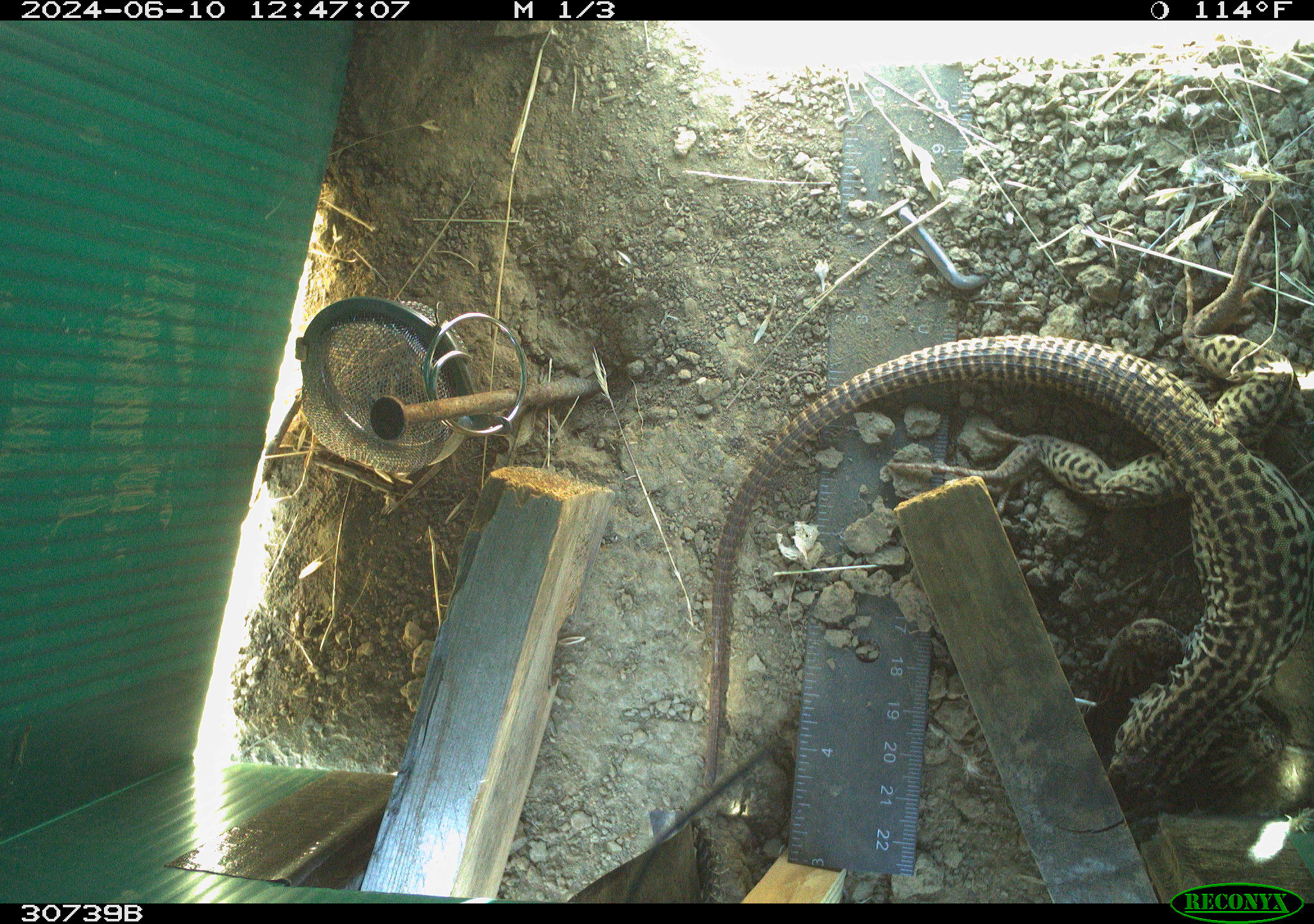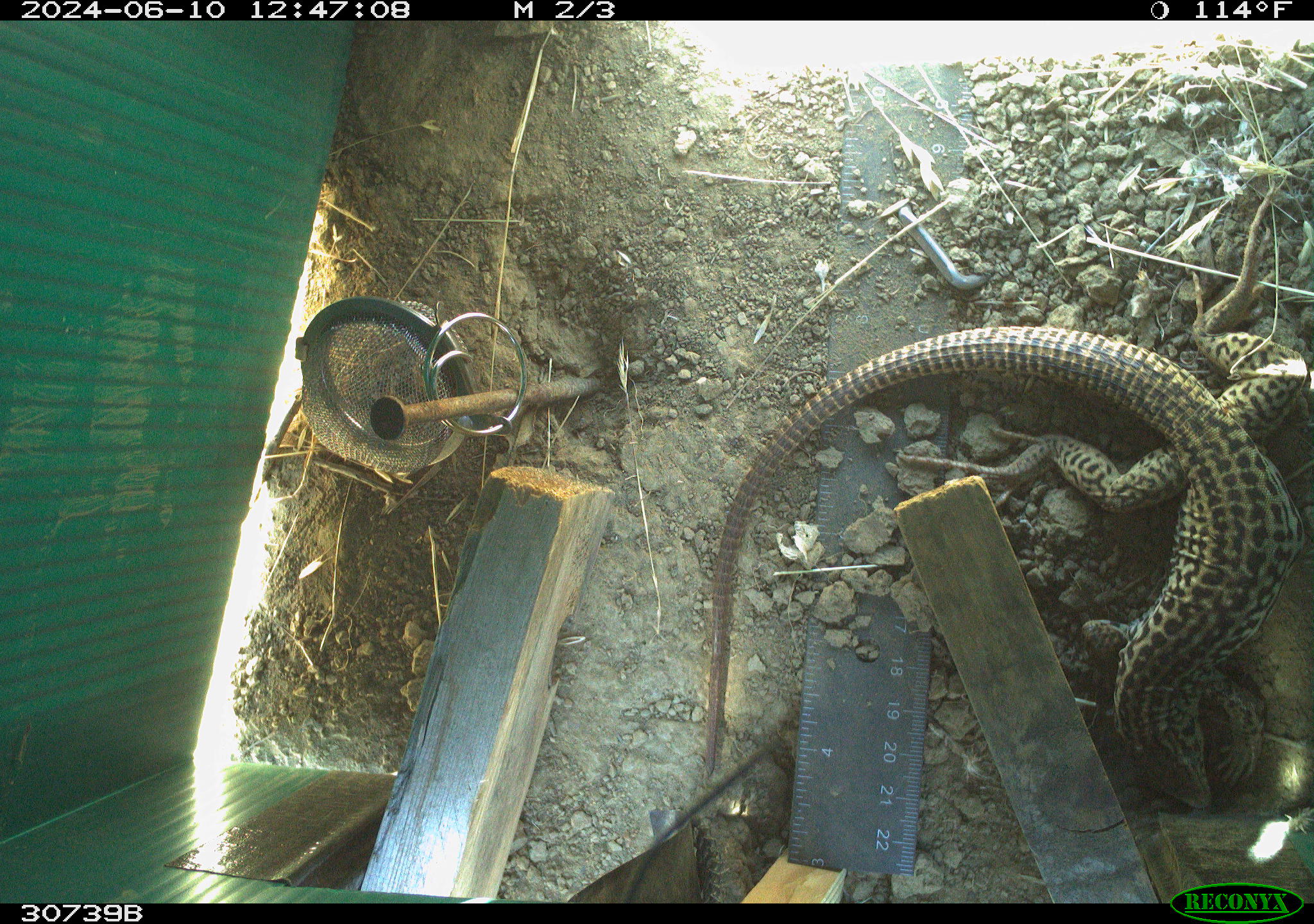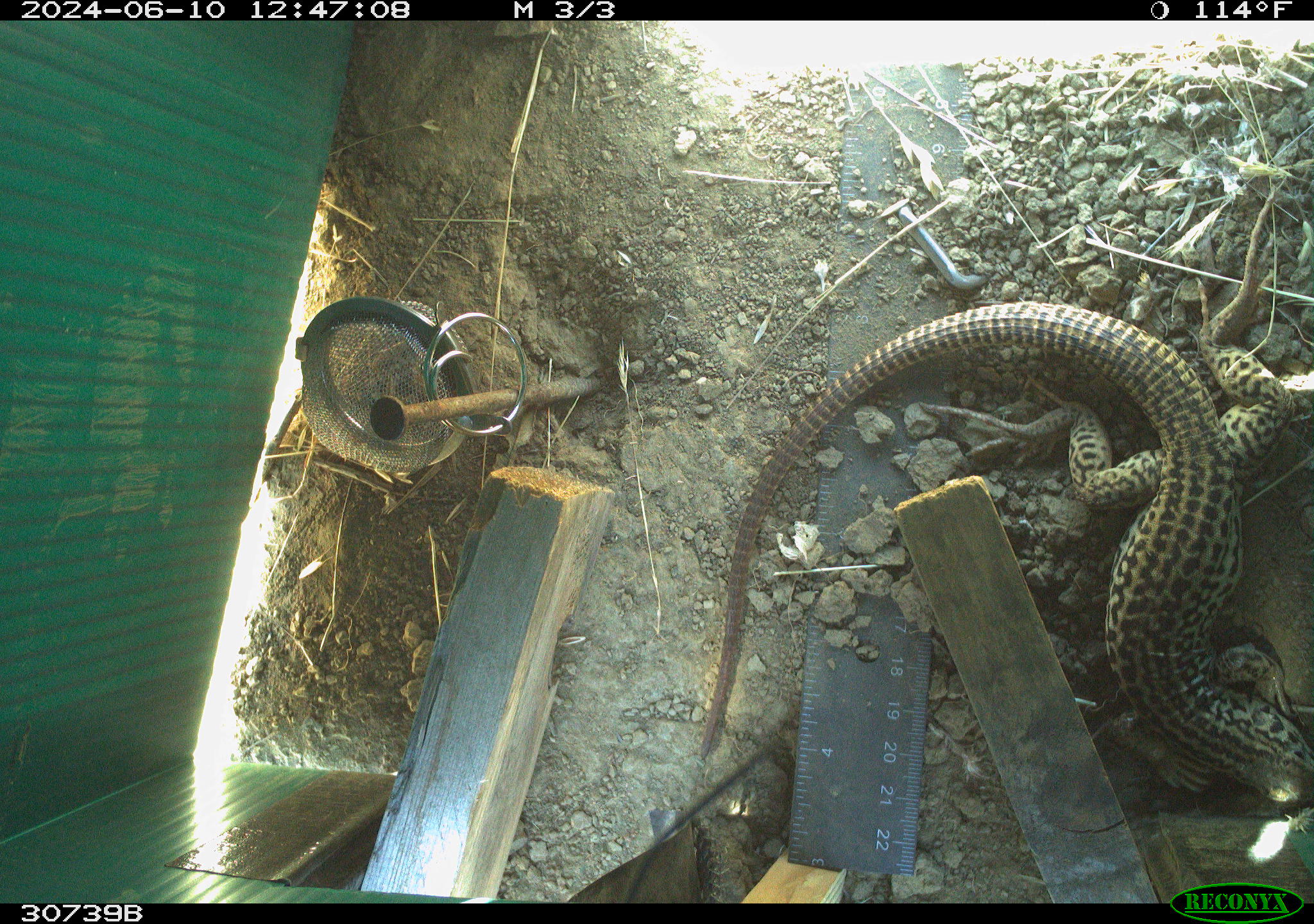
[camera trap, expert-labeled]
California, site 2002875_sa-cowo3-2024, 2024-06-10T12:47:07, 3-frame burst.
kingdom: Animalia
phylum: Chordata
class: Reptilia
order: Squamata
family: Phrynosomatidae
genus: Sceloporus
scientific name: Sceloporus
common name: spiny lizards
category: sceloporus species